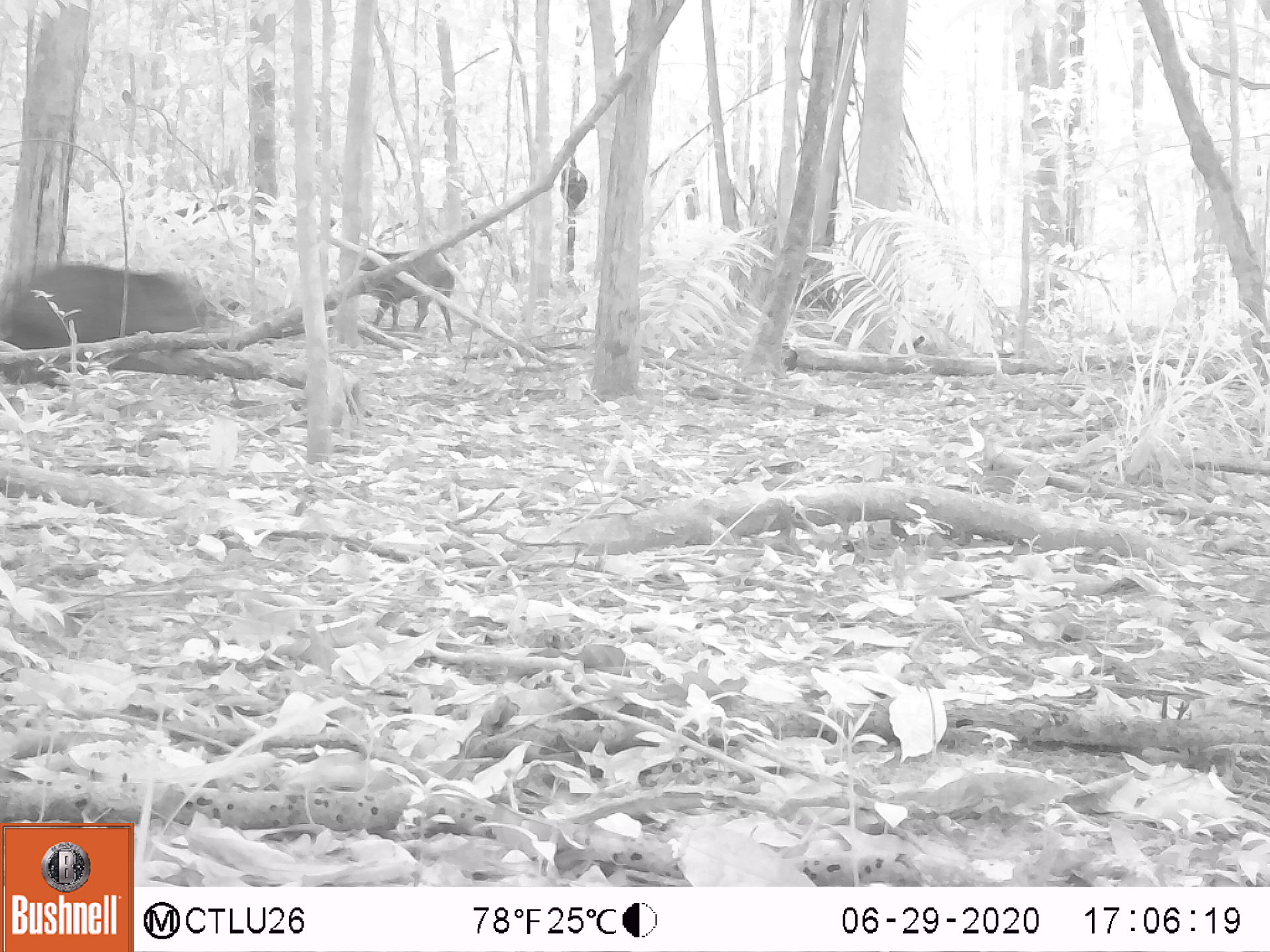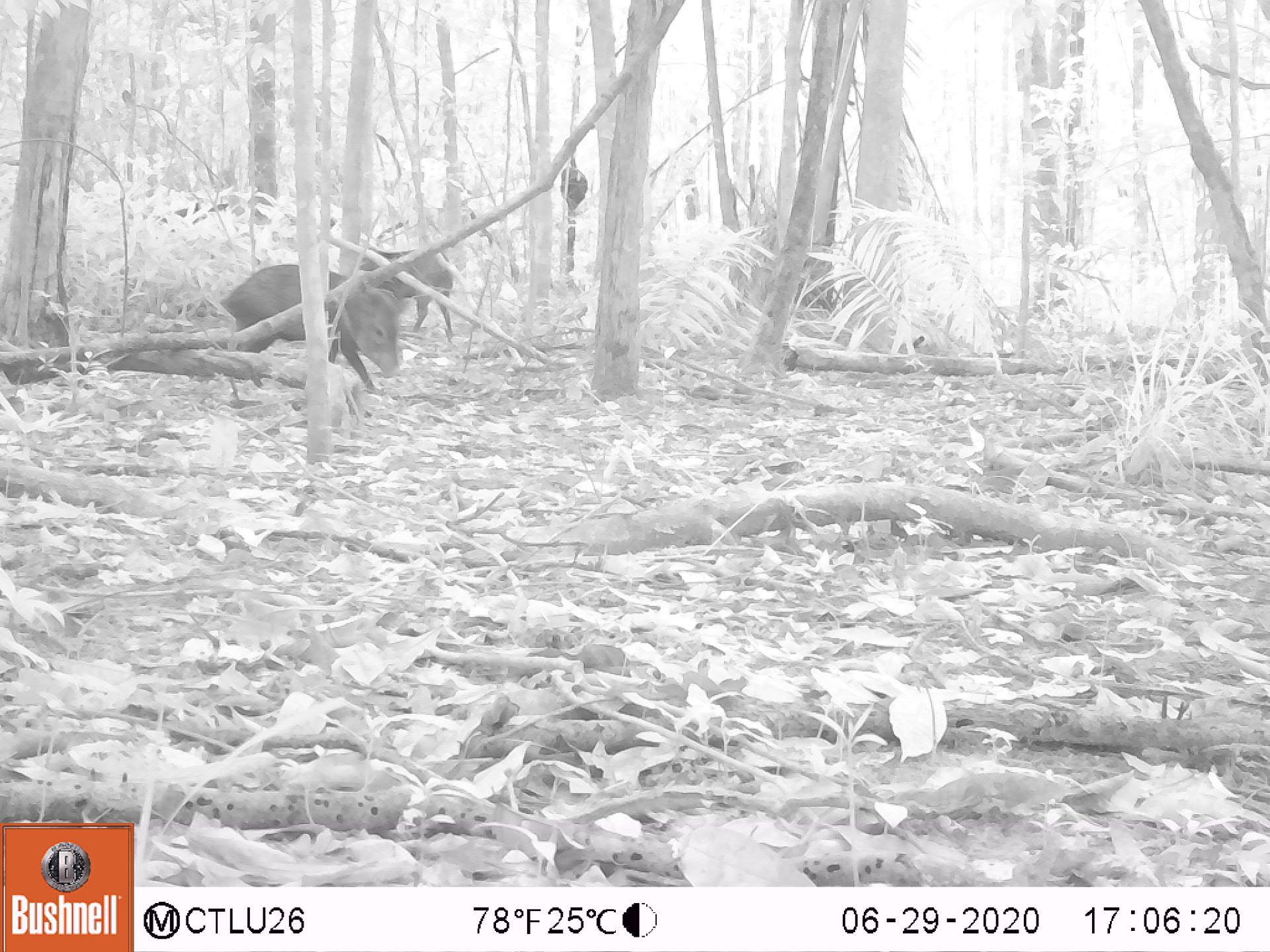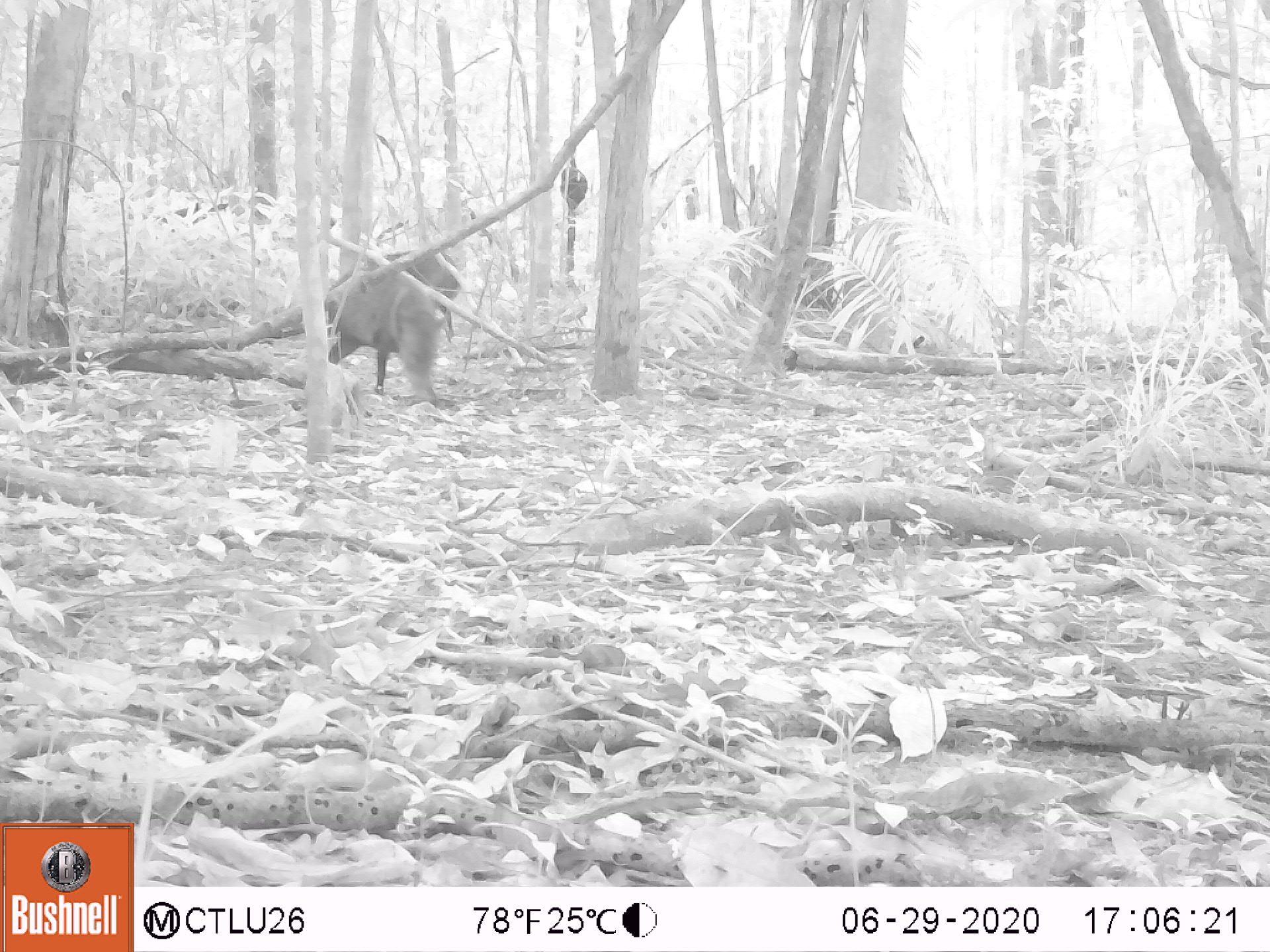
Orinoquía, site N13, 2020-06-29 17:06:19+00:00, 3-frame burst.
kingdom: Animalia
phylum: Chordata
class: Mammalia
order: Artiodactyla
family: Tayassuidae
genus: Pecari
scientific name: Pecari tajacu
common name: collared peccary